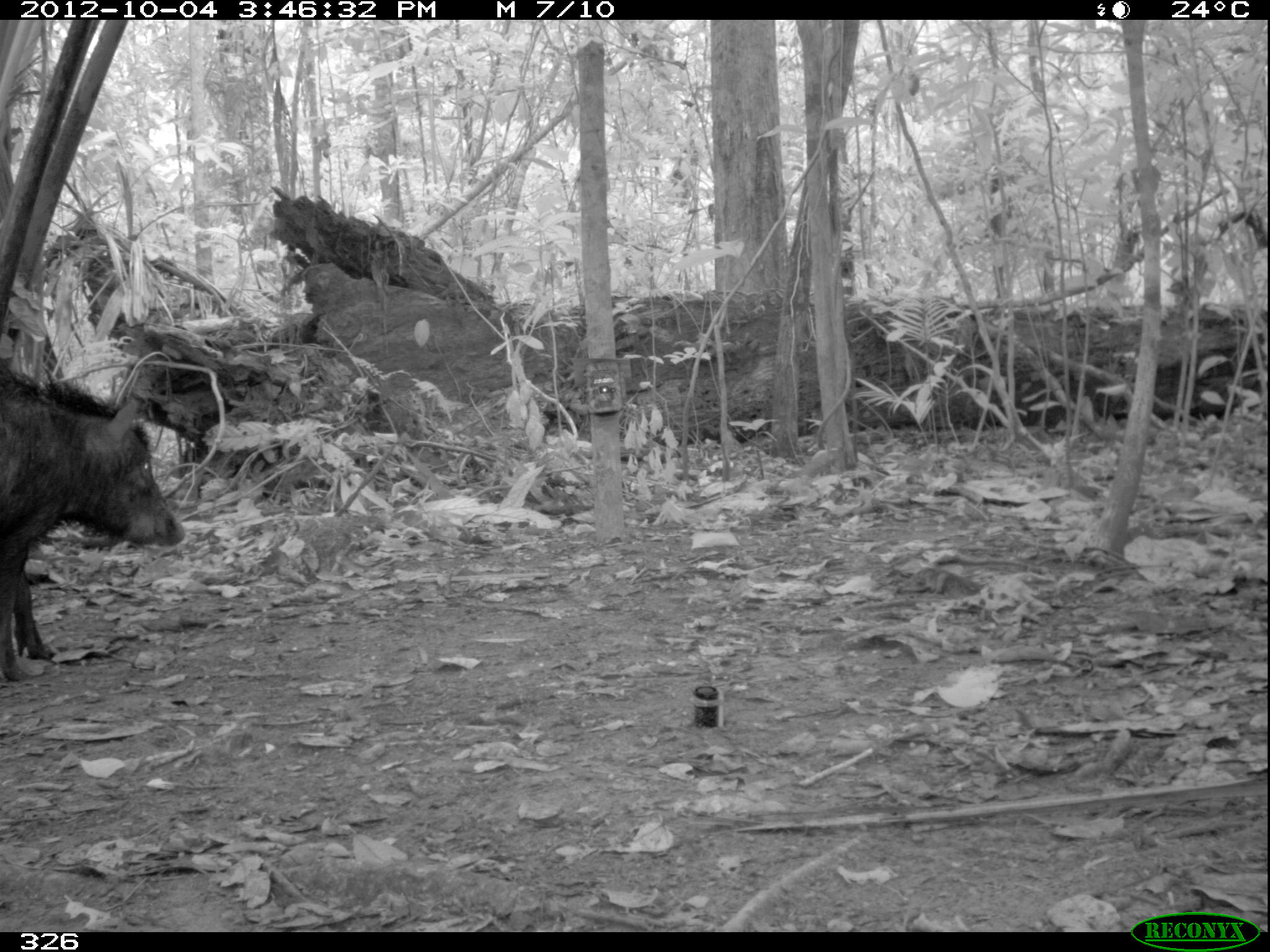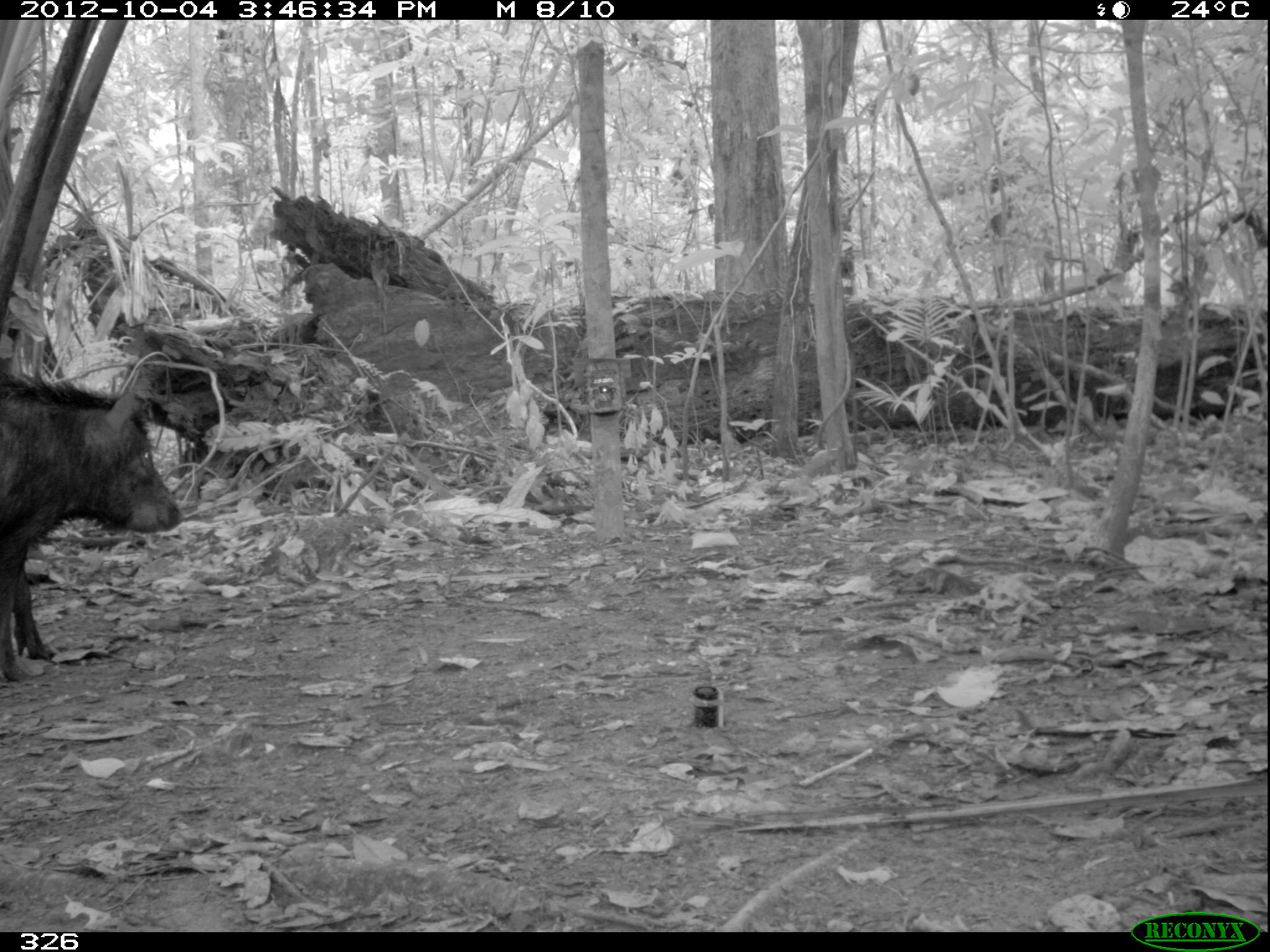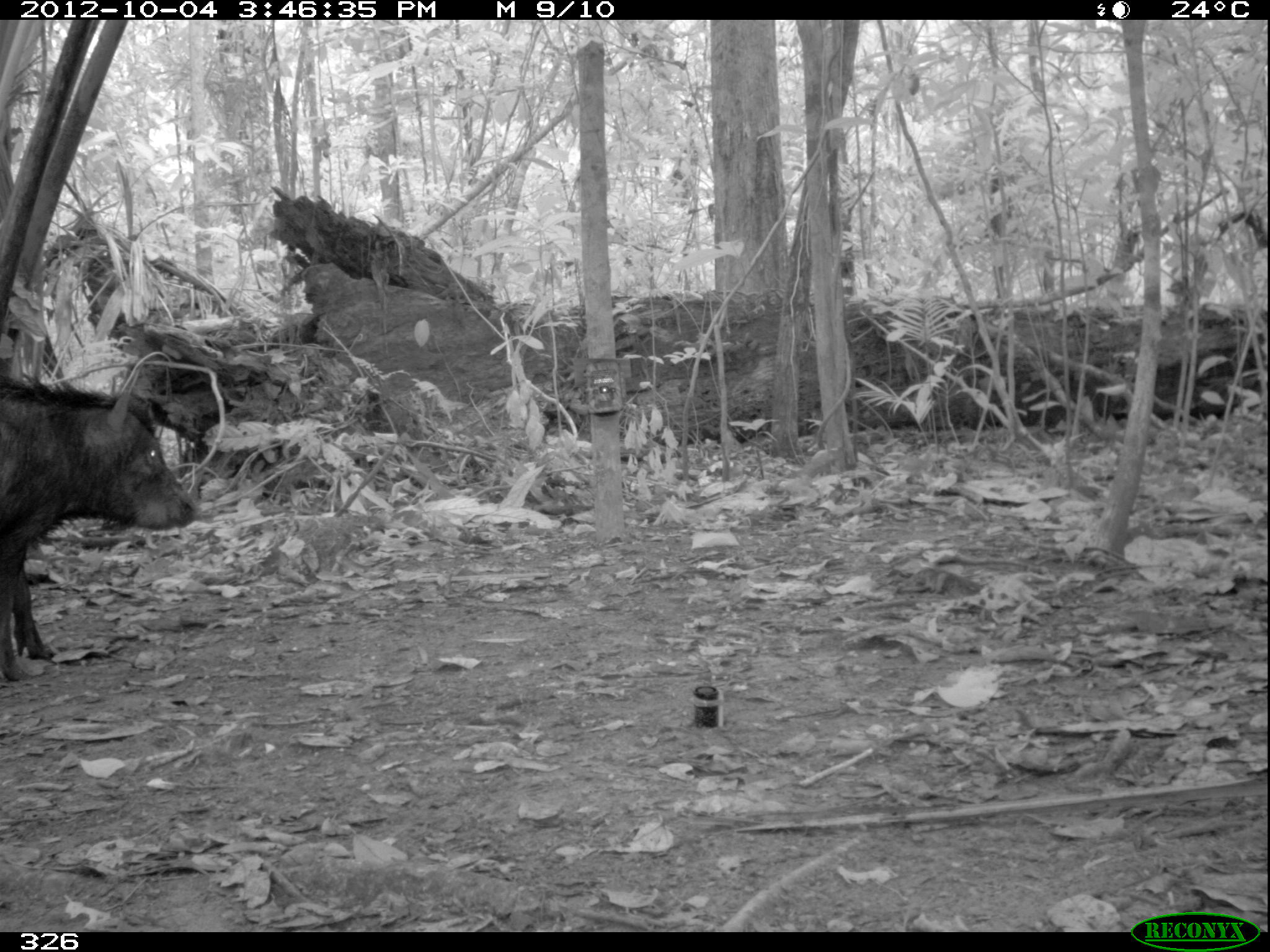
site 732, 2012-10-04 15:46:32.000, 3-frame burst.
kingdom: Animalia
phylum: Chordata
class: Mammalia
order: Artiodactyla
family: Tayassuidae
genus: Tayassu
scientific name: Tayassu pecari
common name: white-lipped peccary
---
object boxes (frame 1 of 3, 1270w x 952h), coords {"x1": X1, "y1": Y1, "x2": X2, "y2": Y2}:
tayassu pecari: {"x1": 1, "y1": 362, "x2": 185, "y2": 682}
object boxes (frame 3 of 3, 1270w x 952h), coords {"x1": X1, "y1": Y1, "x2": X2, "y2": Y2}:
tayassu pecari: {"x1": 1, "y1": 371, "x2": 199, "y2": 682}